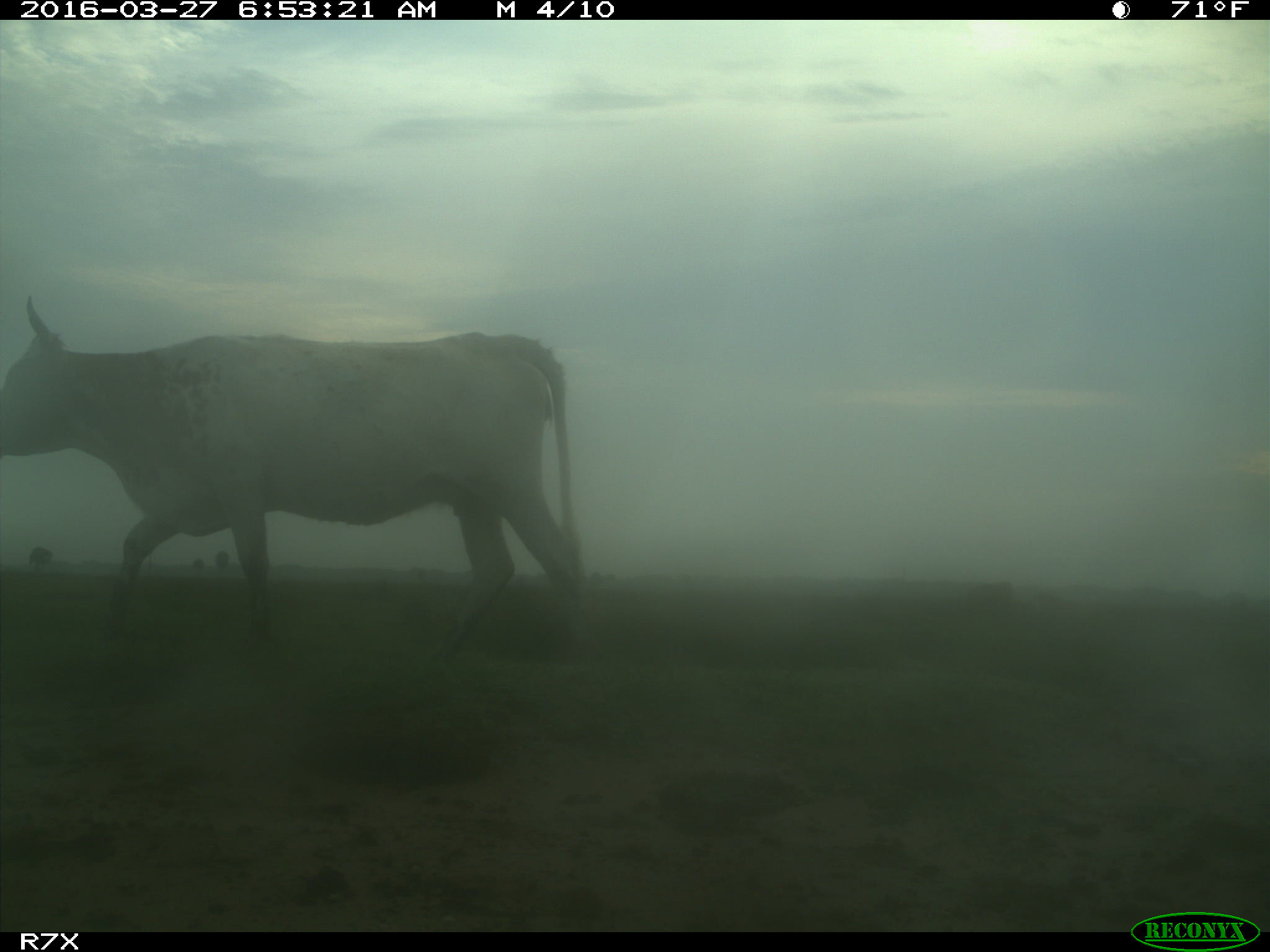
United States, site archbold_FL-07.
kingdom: Animalia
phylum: Chordata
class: Mammalia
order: Artiodactyla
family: Bovidae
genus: Bos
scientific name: Bos taurus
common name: domestic cow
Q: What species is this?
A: Bos taurus (domestic cow).